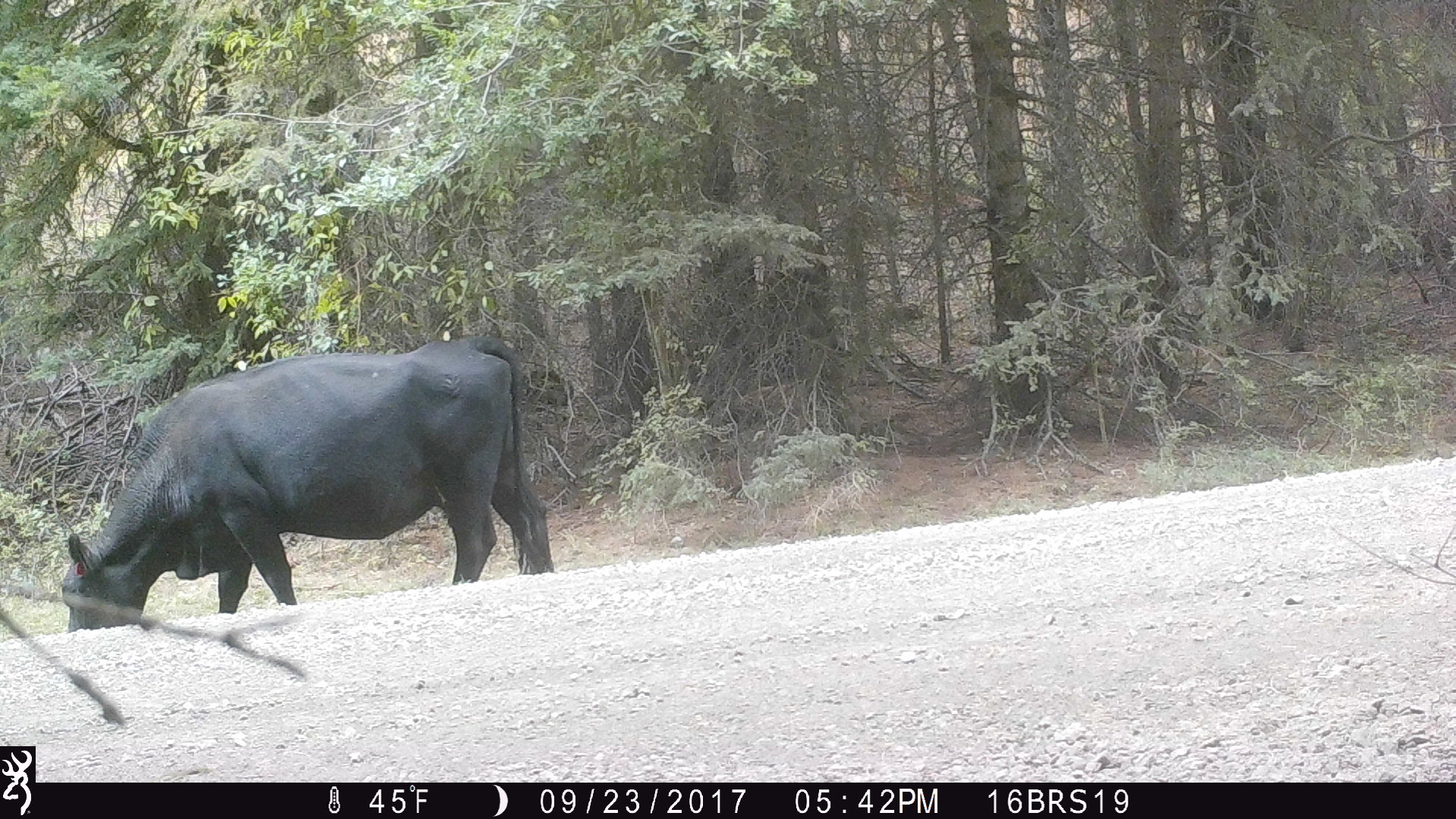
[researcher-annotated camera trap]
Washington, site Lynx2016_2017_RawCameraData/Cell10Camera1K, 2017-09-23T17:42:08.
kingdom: Animalia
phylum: Chordata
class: Mammalia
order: Artiodactyla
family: Bovidae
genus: Bos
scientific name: Bos taurus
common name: domestic cattle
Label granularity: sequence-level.